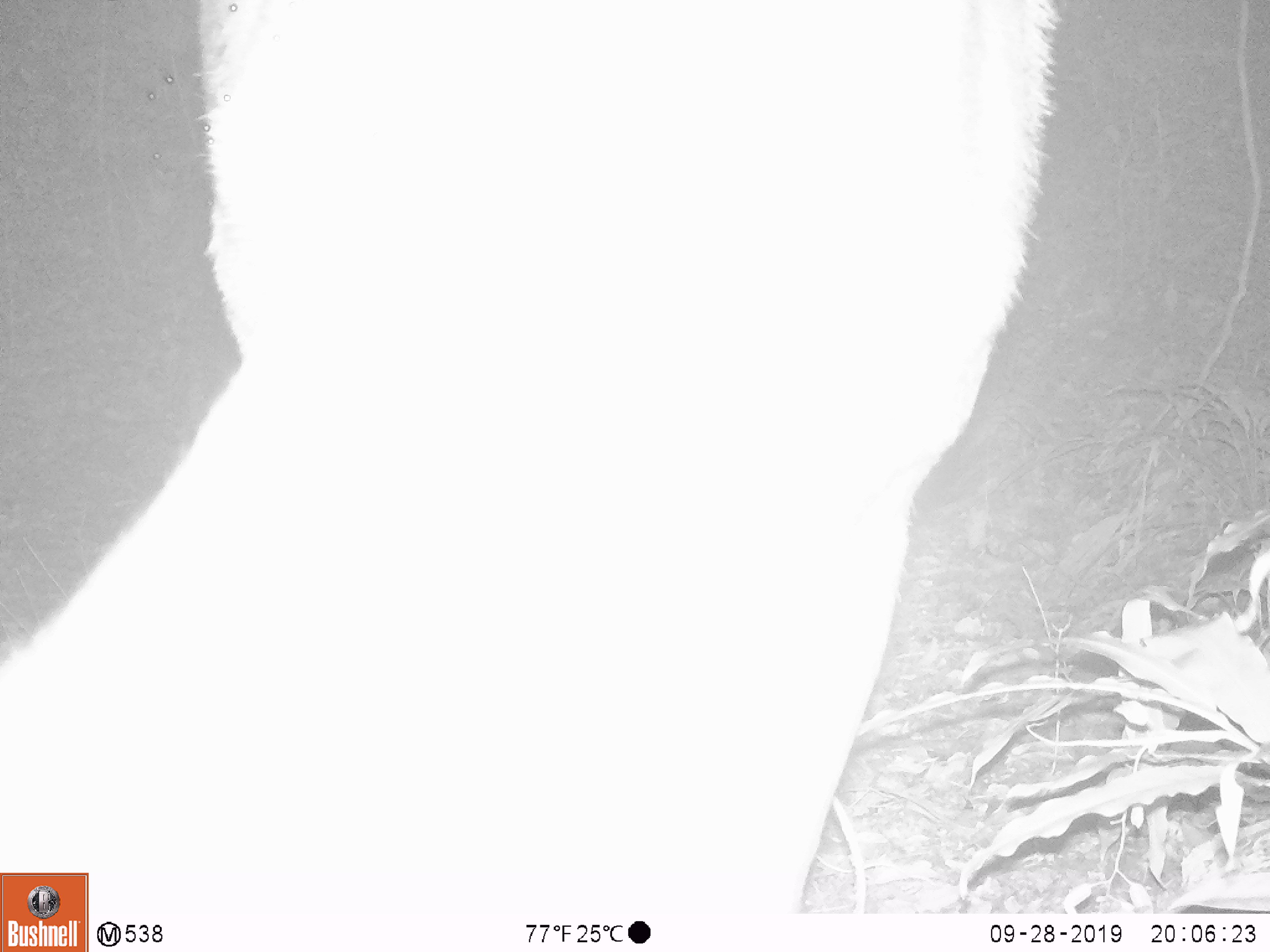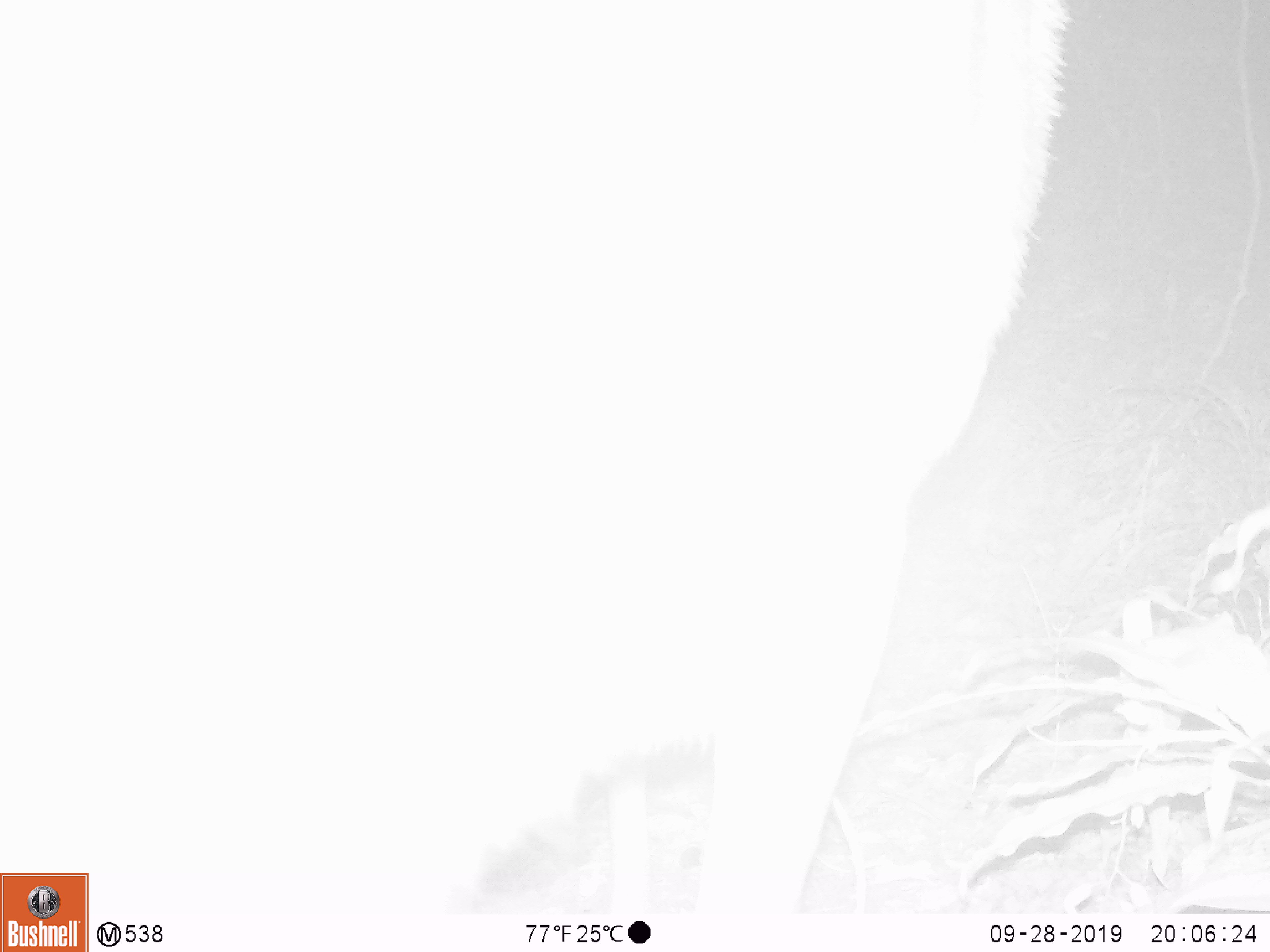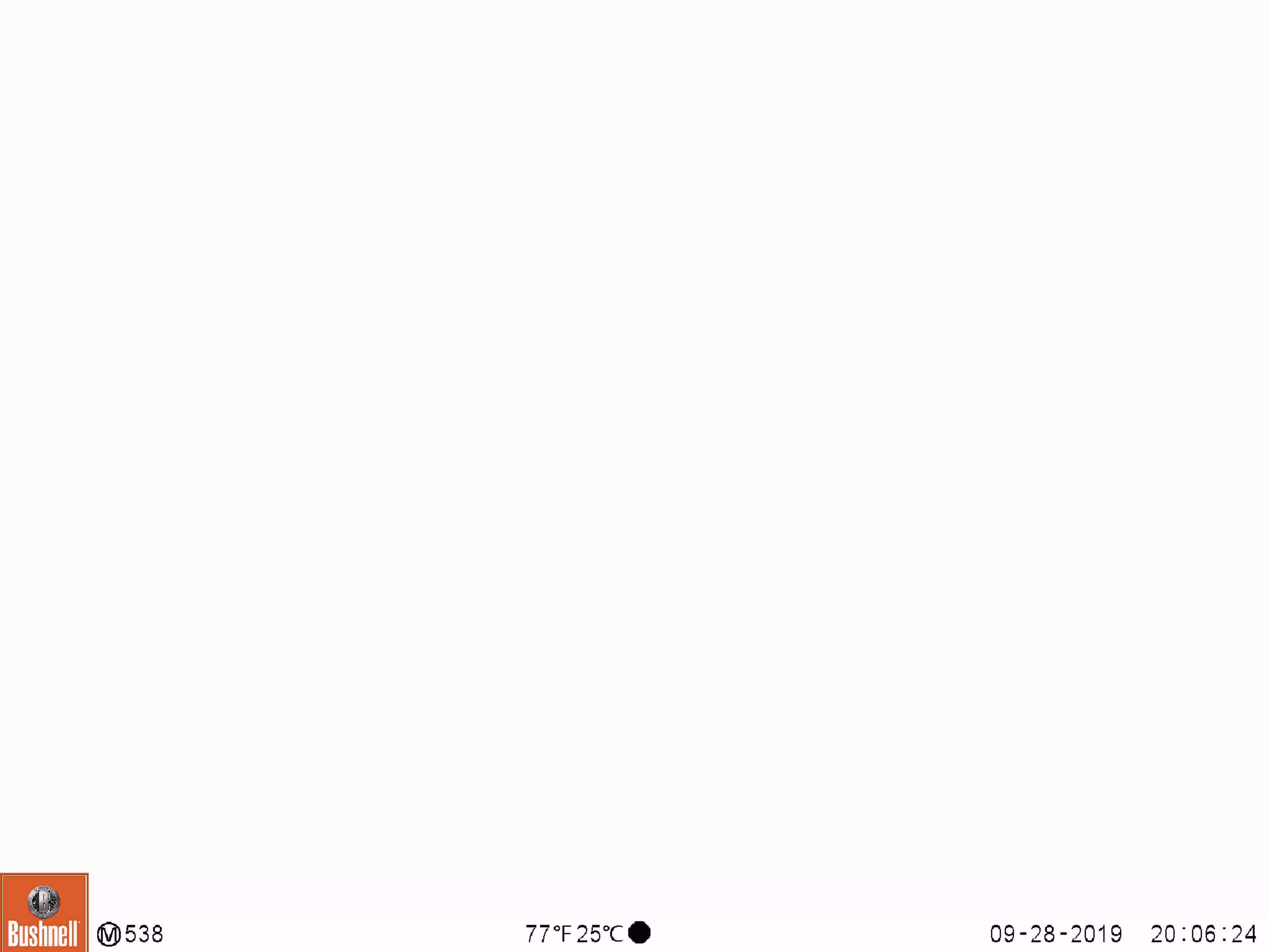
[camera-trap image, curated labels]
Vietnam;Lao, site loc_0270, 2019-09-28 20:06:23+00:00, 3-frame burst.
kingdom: Animalia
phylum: Chordata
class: Mammalia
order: Artiodactyla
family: Cervidae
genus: Rusa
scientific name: Rusa unicolor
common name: sambar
Sambar (Rusa unicolor). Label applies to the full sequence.